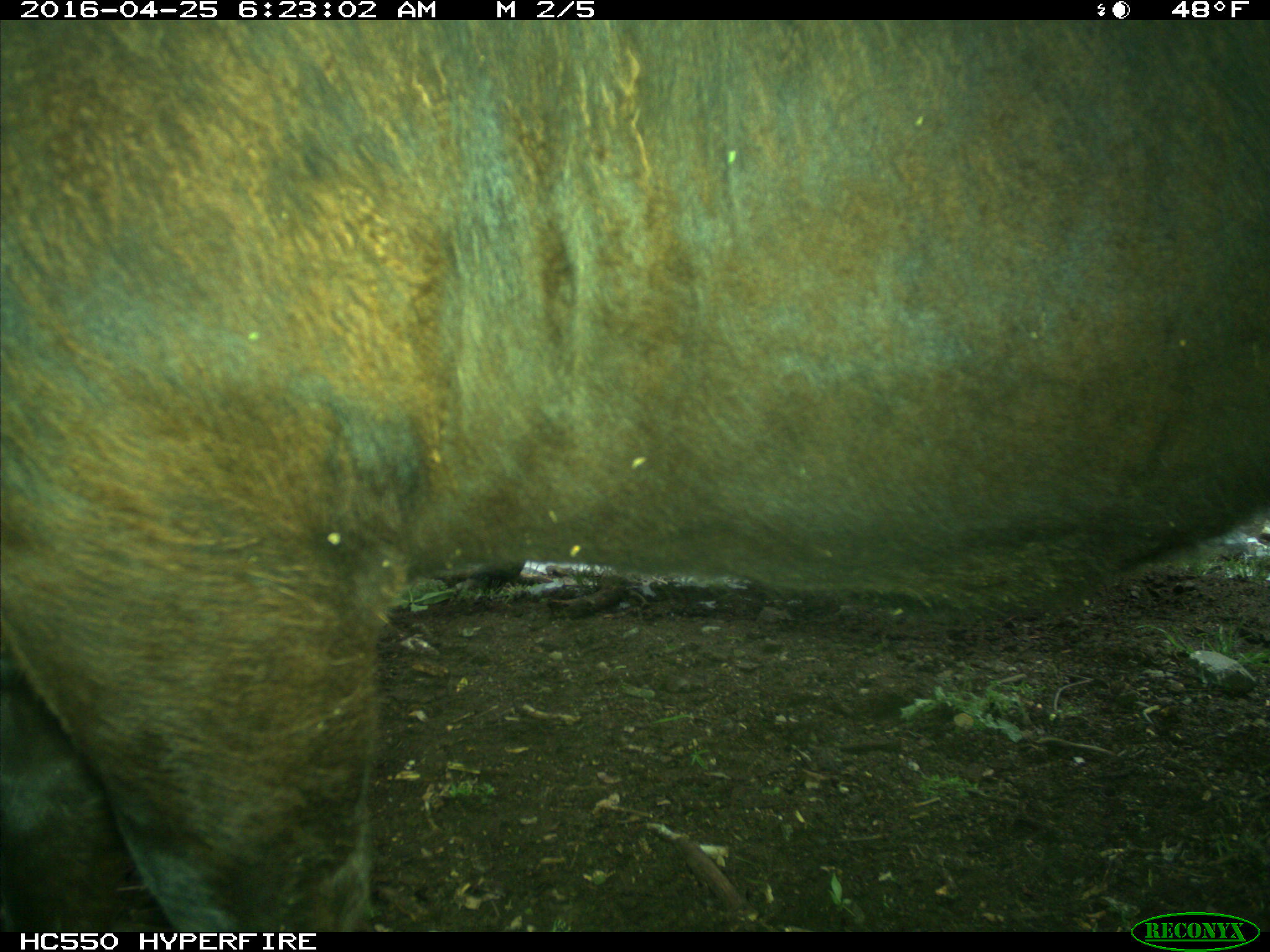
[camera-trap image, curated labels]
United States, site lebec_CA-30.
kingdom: Animalia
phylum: Chordata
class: Mammalia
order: Artiodactyla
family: Bovidae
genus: Bos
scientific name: Bos taurus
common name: domestic cow